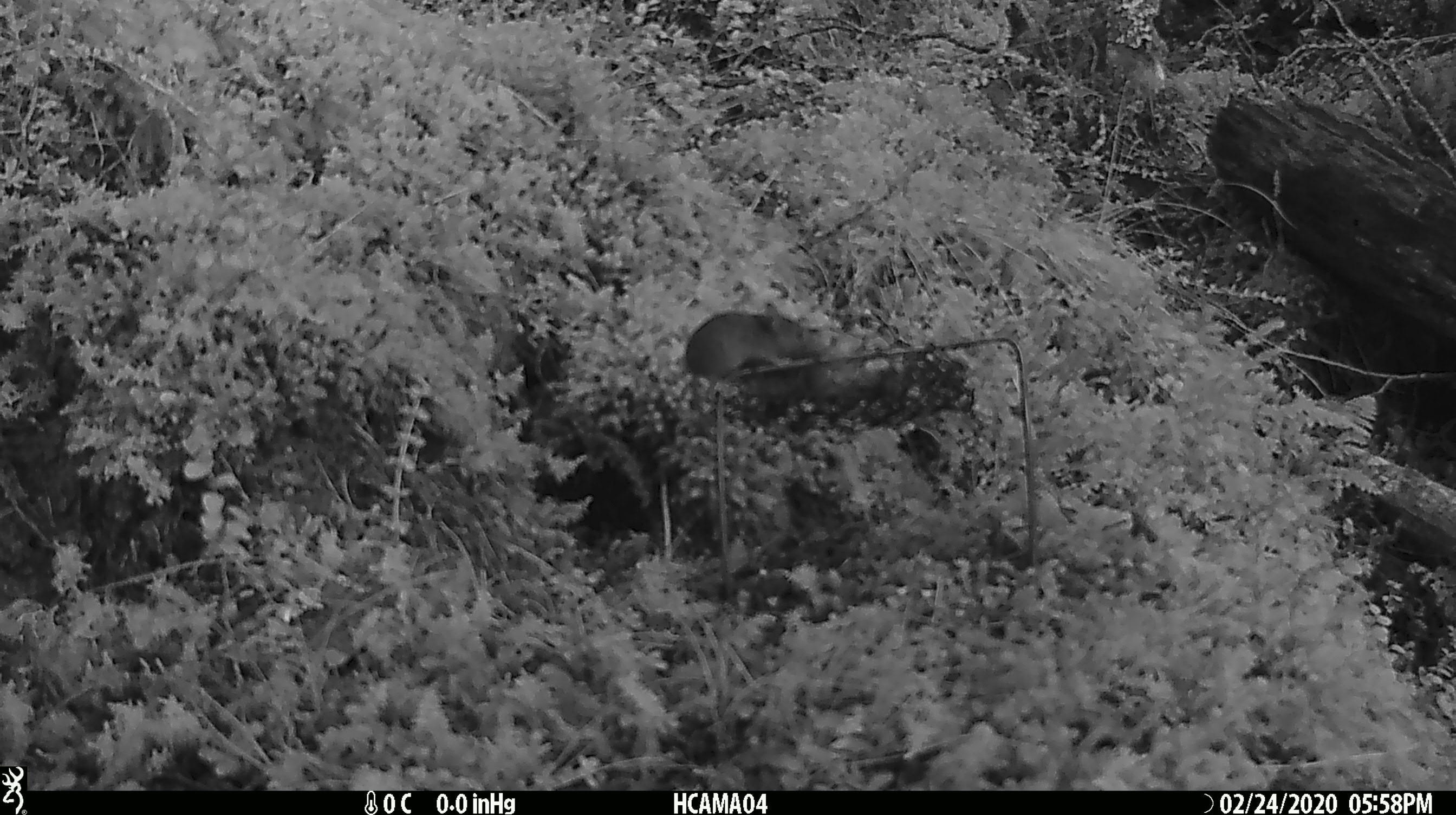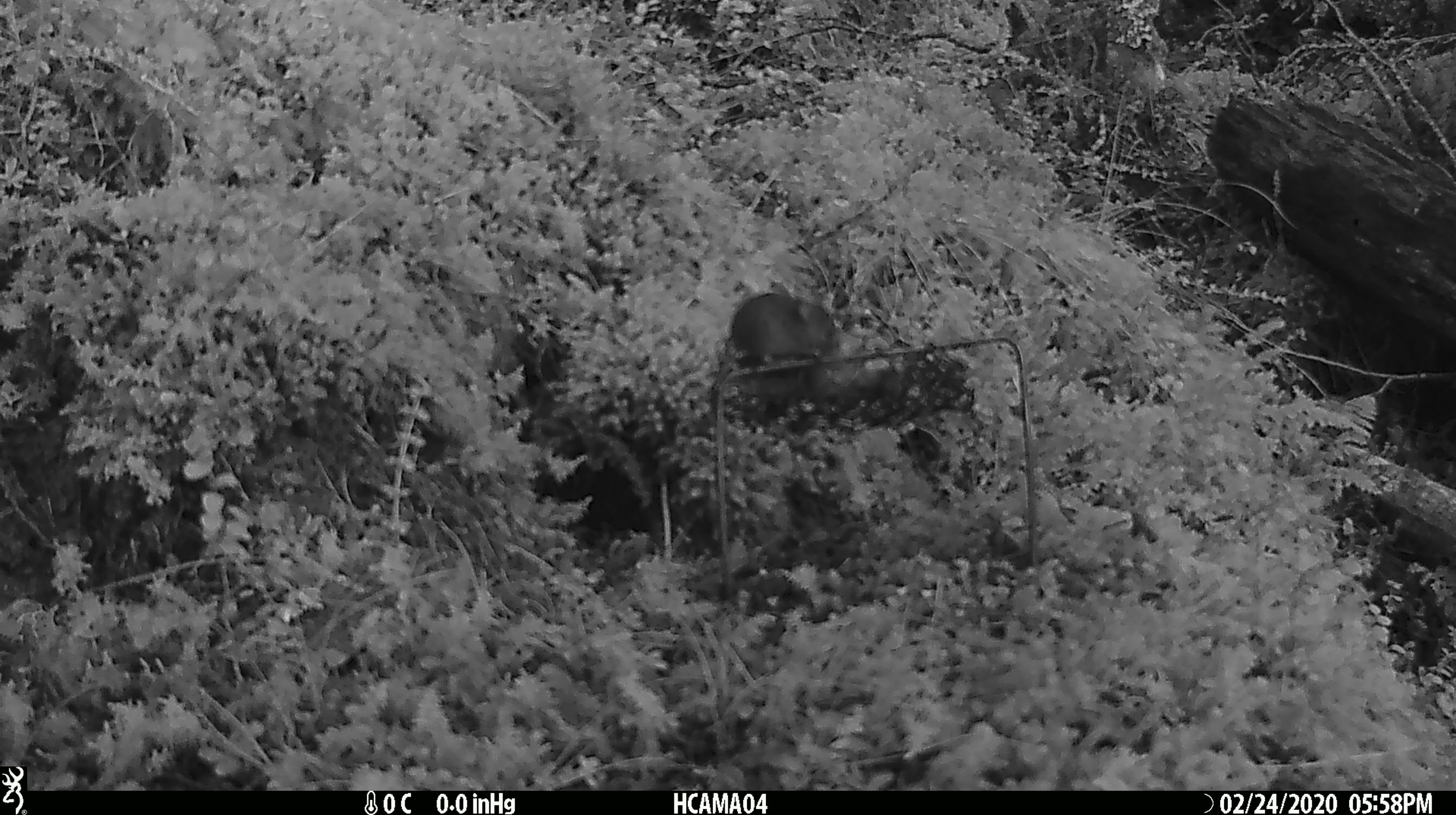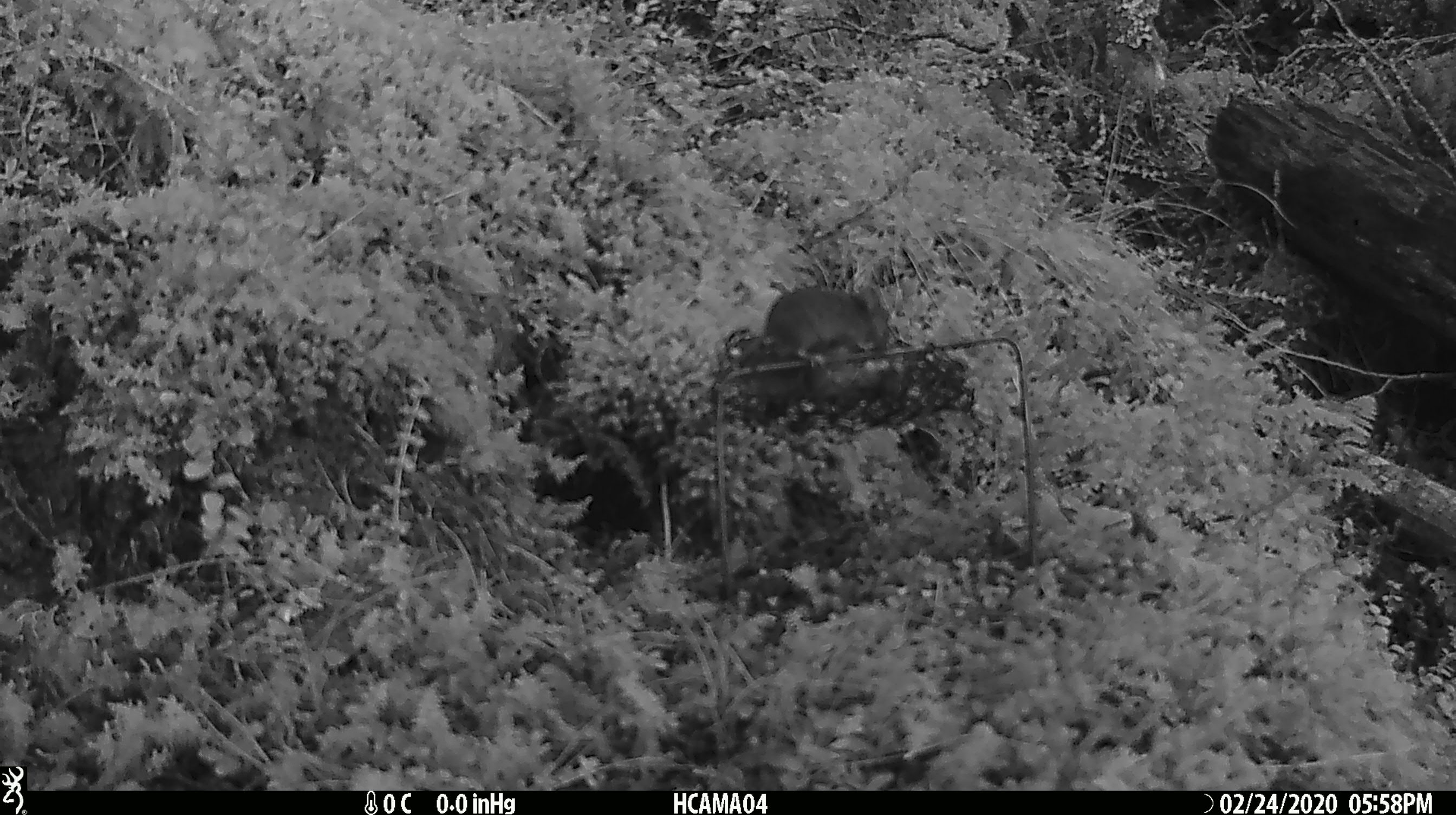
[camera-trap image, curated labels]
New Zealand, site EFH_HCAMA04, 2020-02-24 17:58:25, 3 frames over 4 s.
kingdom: Animalia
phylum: Chordata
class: Mammalia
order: Rodentia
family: Muridae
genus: Mus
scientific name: Mus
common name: mouse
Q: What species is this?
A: Mouse (Mus).